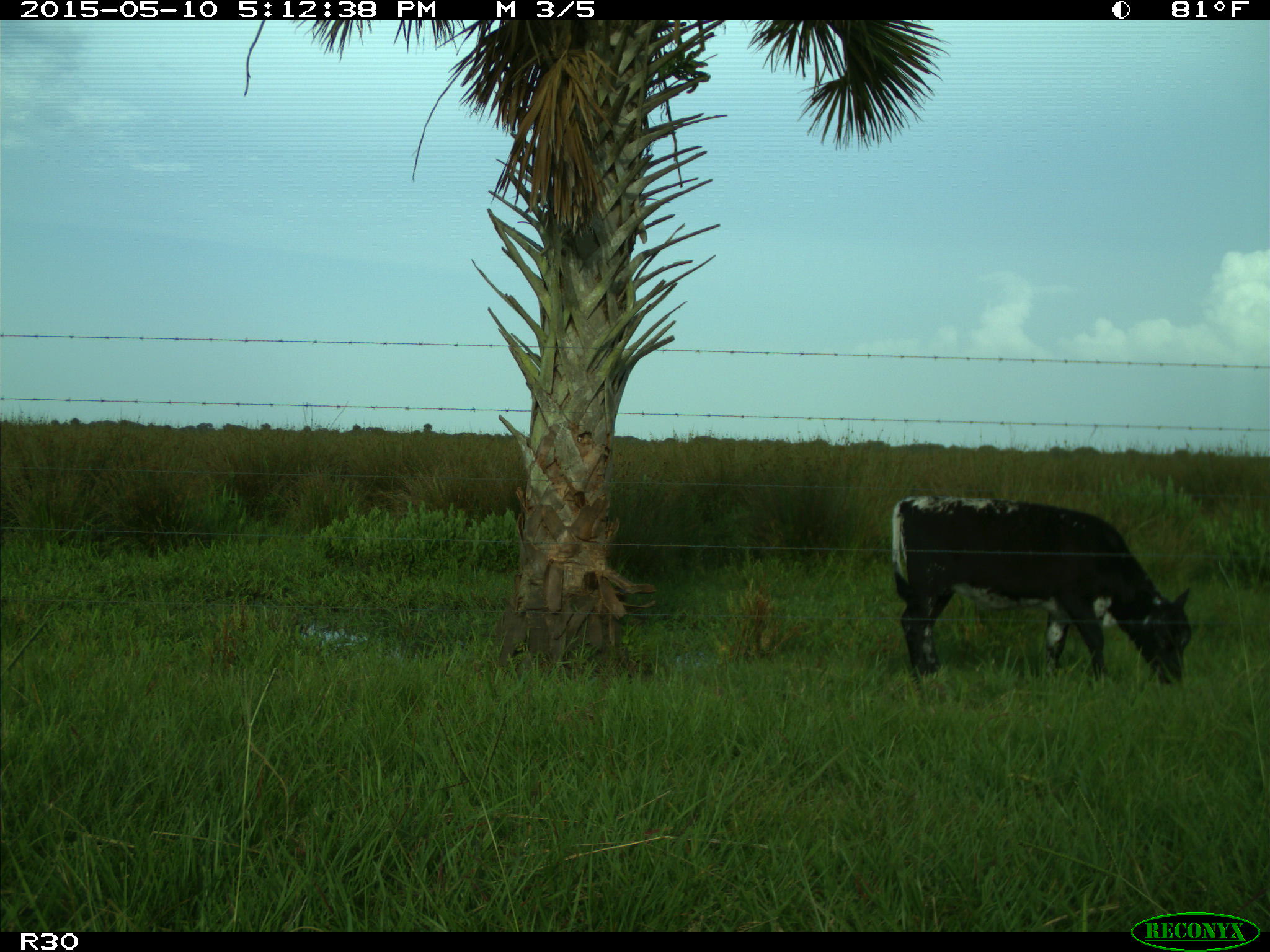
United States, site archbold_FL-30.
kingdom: Animalia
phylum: Chordata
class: Mammalia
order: Artiodactyla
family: Bovidae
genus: Bos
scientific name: Bos taurus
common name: domestic cow